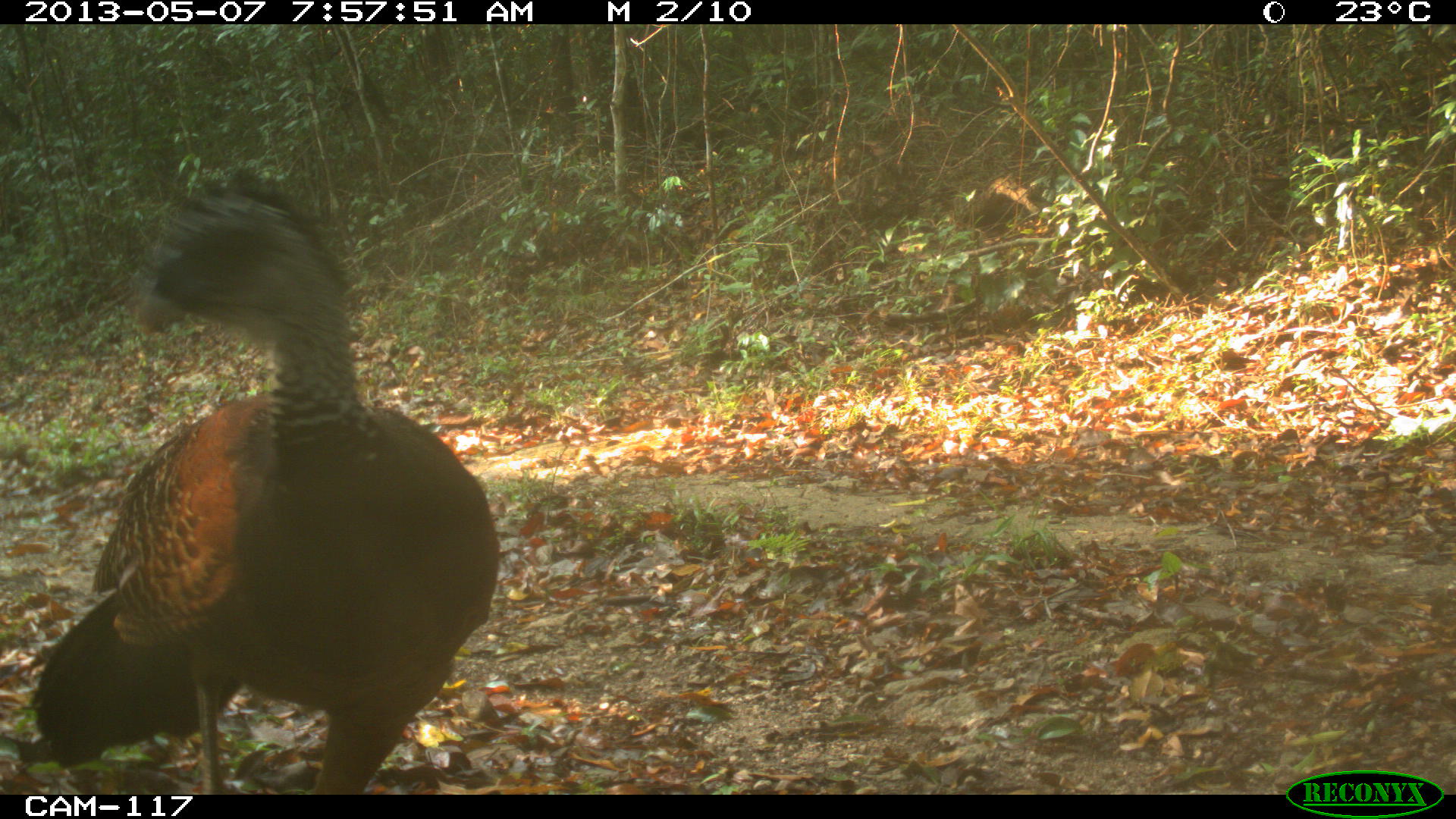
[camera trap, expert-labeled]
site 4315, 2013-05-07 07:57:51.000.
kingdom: Animalia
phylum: Chordata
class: Aves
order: Galliformes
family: Cracidae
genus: Crax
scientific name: Crax rubra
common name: great curassow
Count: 1.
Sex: female.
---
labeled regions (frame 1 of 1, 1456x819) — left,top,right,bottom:
crax rubra: 15,165,500,795